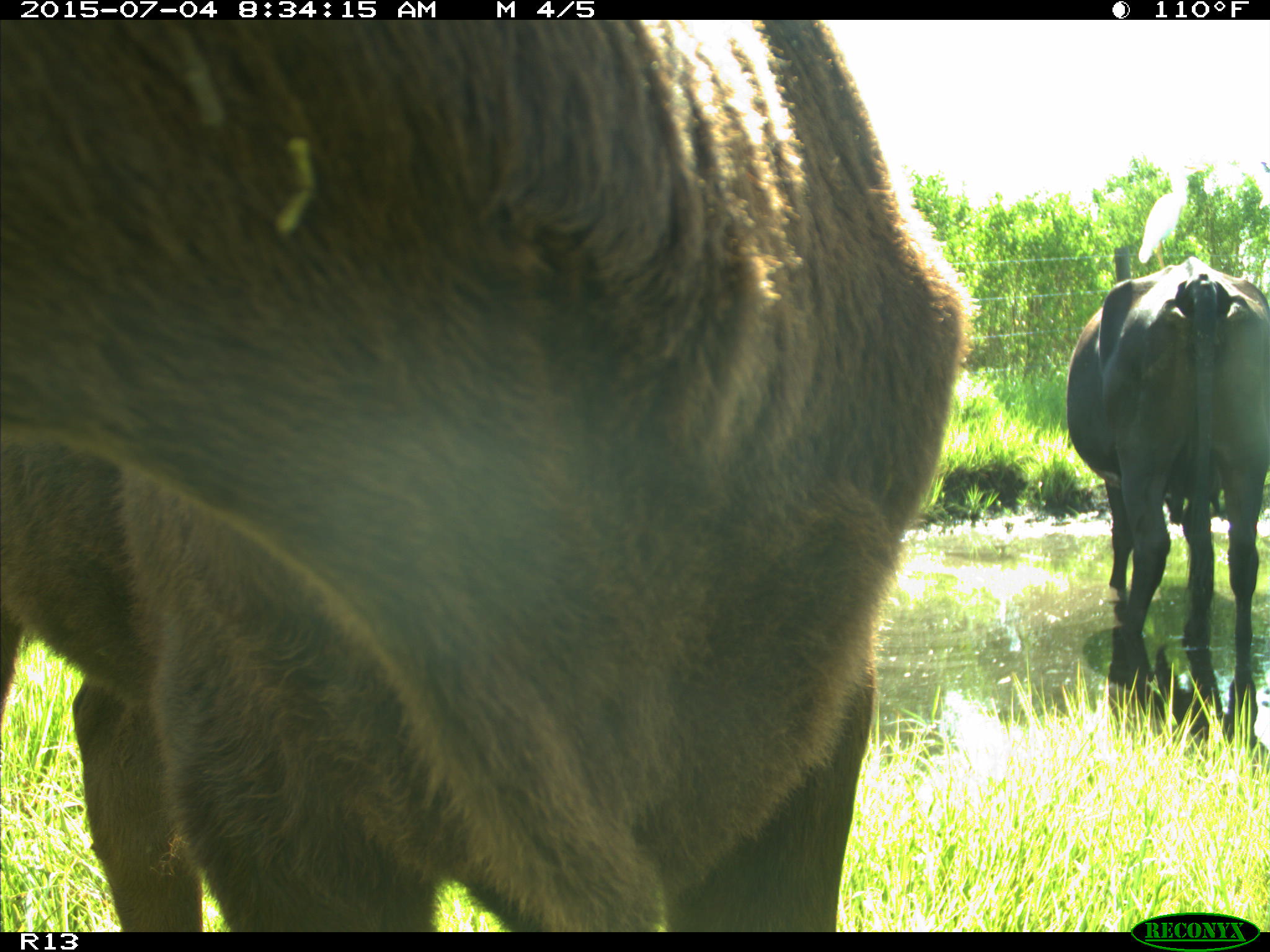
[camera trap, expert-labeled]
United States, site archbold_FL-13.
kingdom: Animalia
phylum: Chordata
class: Mammalia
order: Artiodactyla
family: Bovidae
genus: Bos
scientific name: Bos taurus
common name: domestic cow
Bos taurus (domestic cow).